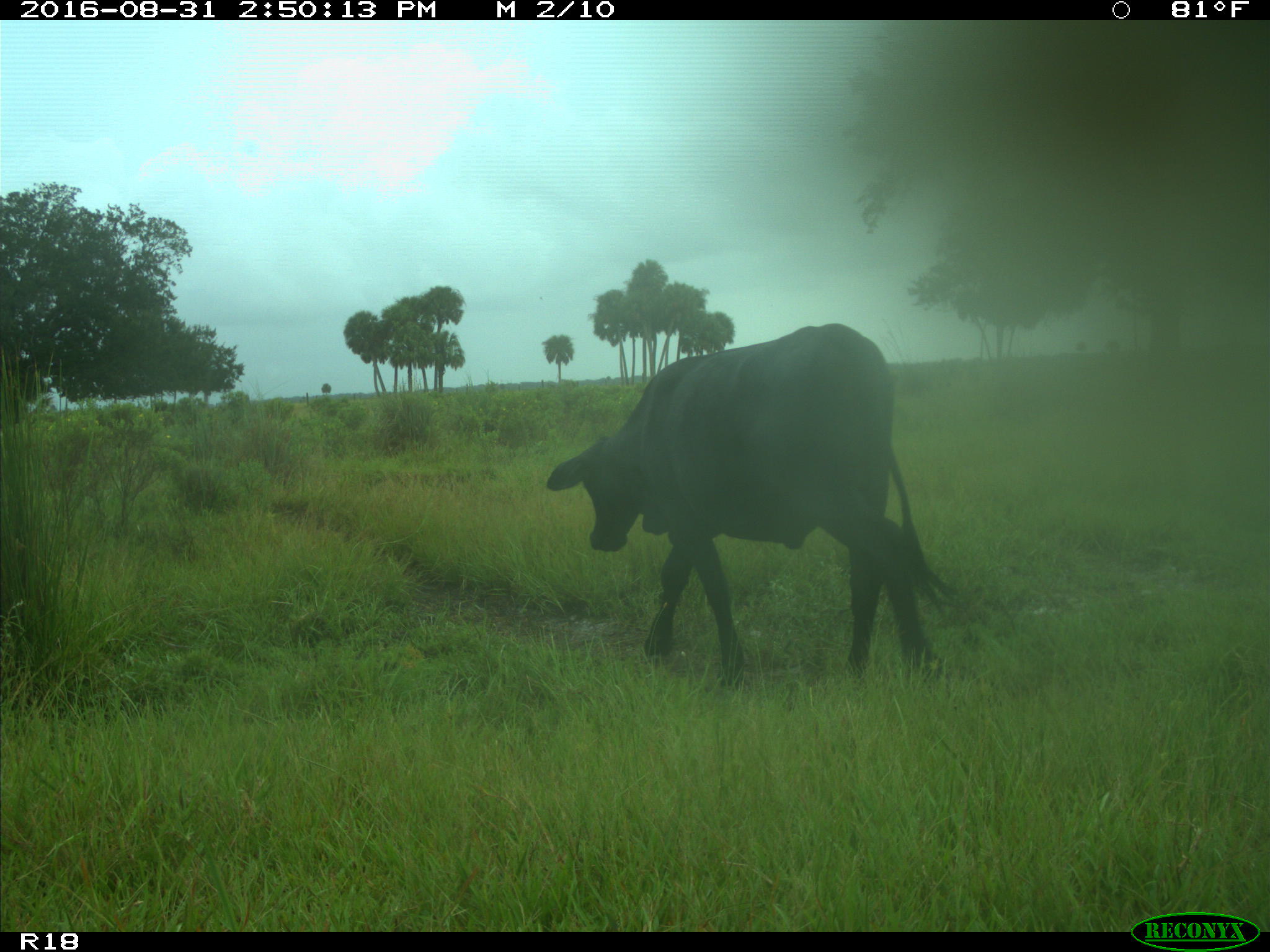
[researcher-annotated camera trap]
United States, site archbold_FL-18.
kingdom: Animalia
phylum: Chordata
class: Mammalia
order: Artiodactyla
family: Bovidae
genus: Bos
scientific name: Bos taurus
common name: domestic cow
Bos taurus (domestic cow).